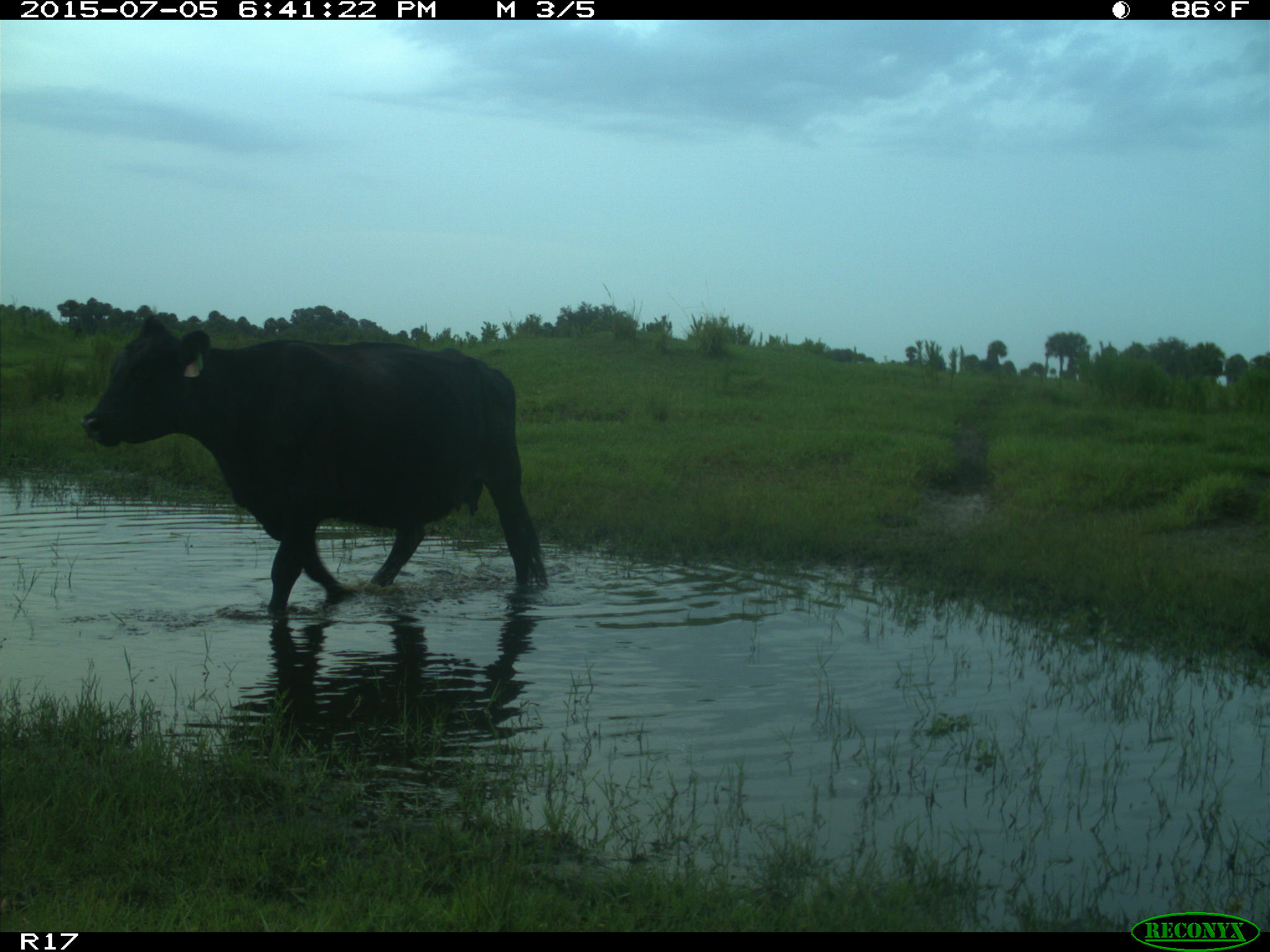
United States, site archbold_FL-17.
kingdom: Animalia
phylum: Chordata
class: Mammalia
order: Artiodactyla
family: Bovidae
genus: Bos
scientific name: Bos taurus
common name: domestic cow